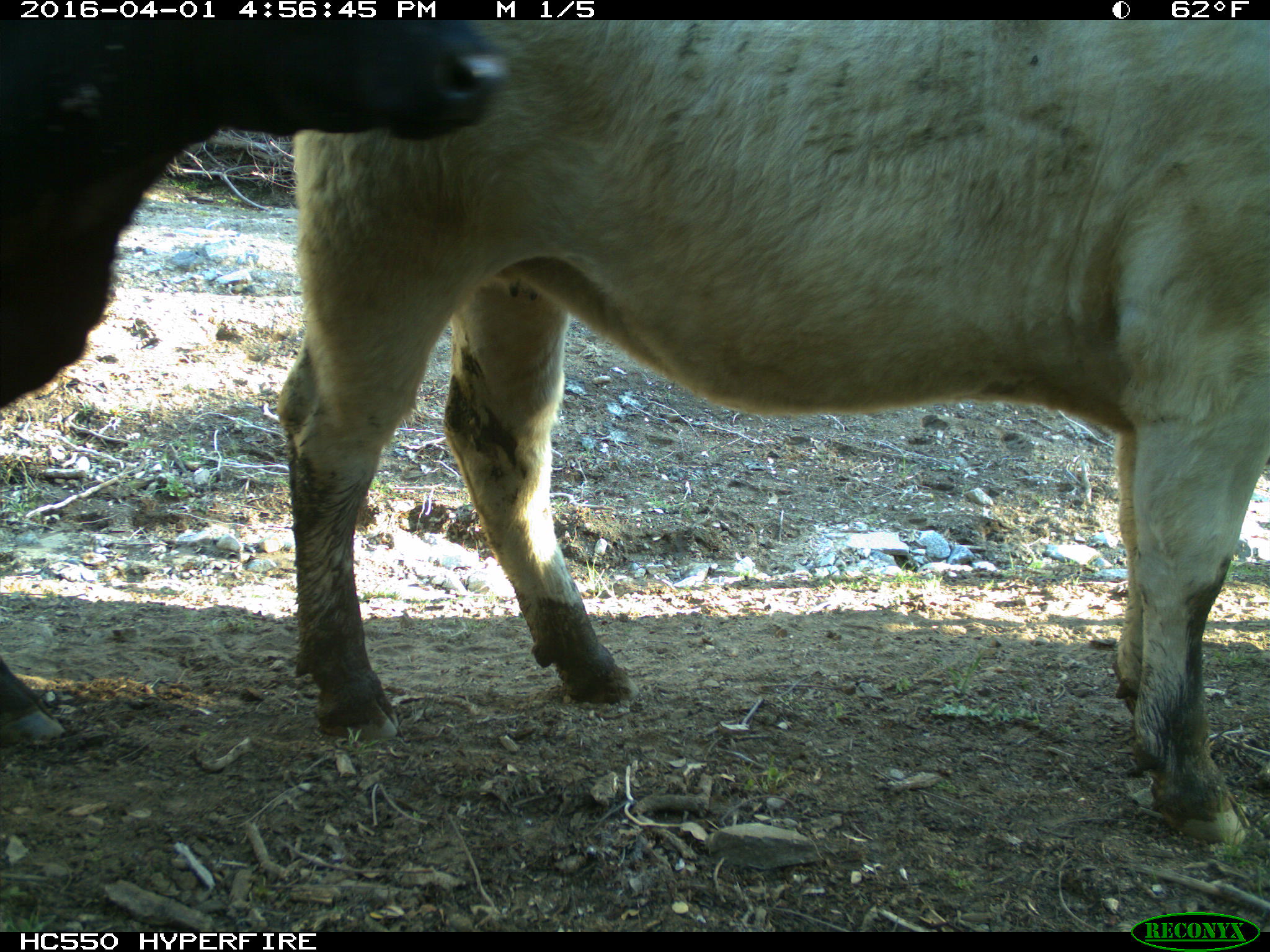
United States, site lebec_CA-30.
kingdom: Animalia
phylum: Chordata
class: Mammalia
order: Artiodactyla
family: Bovidae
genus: Bos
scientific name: Bos taurus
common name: domestic cow